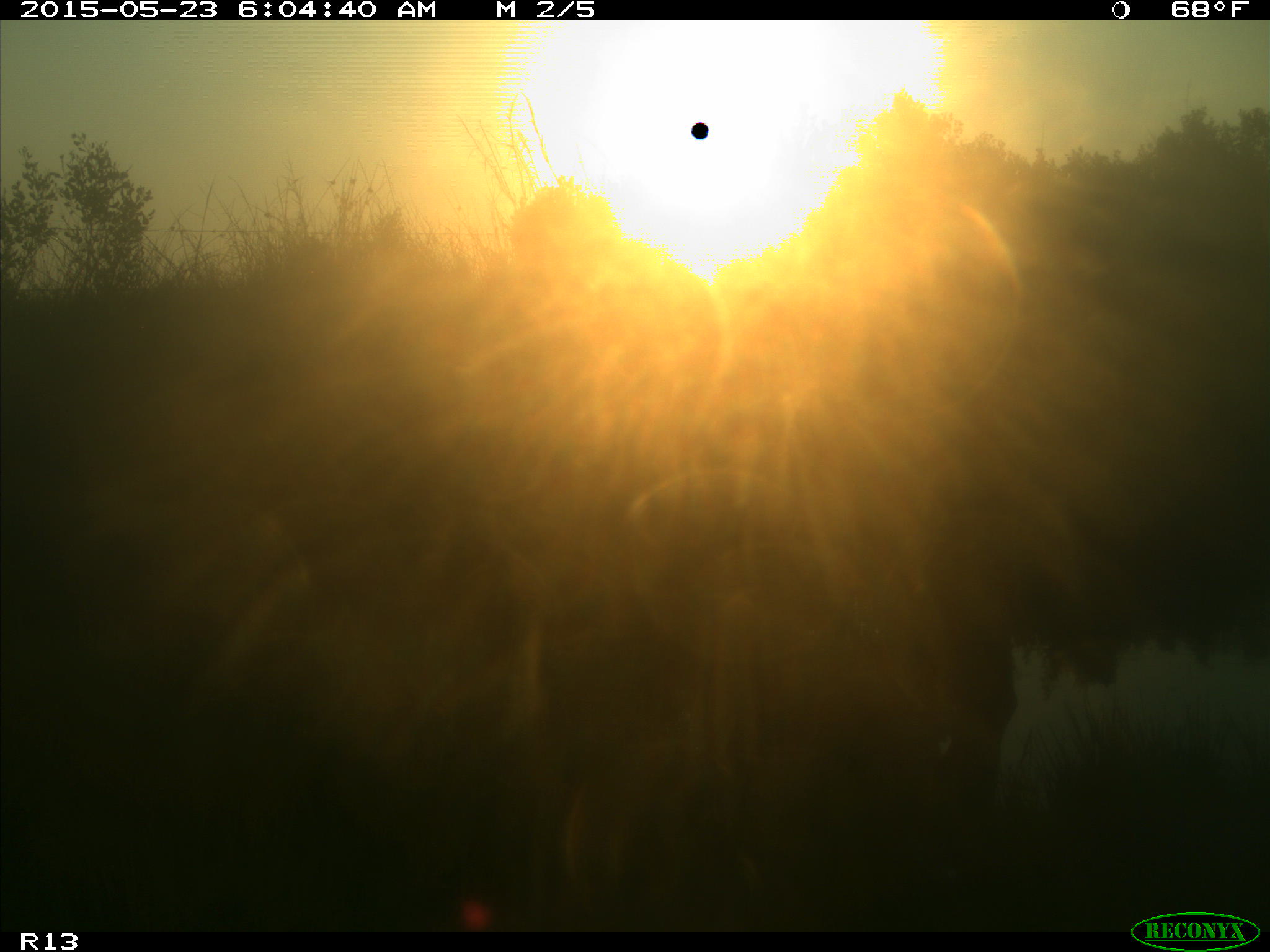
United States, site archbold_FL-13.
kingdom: Animalia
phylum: Chordata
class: Mammalia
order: Artiodactyla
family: Bovidae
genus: Bos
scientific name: Bos taurus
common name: domestic cow